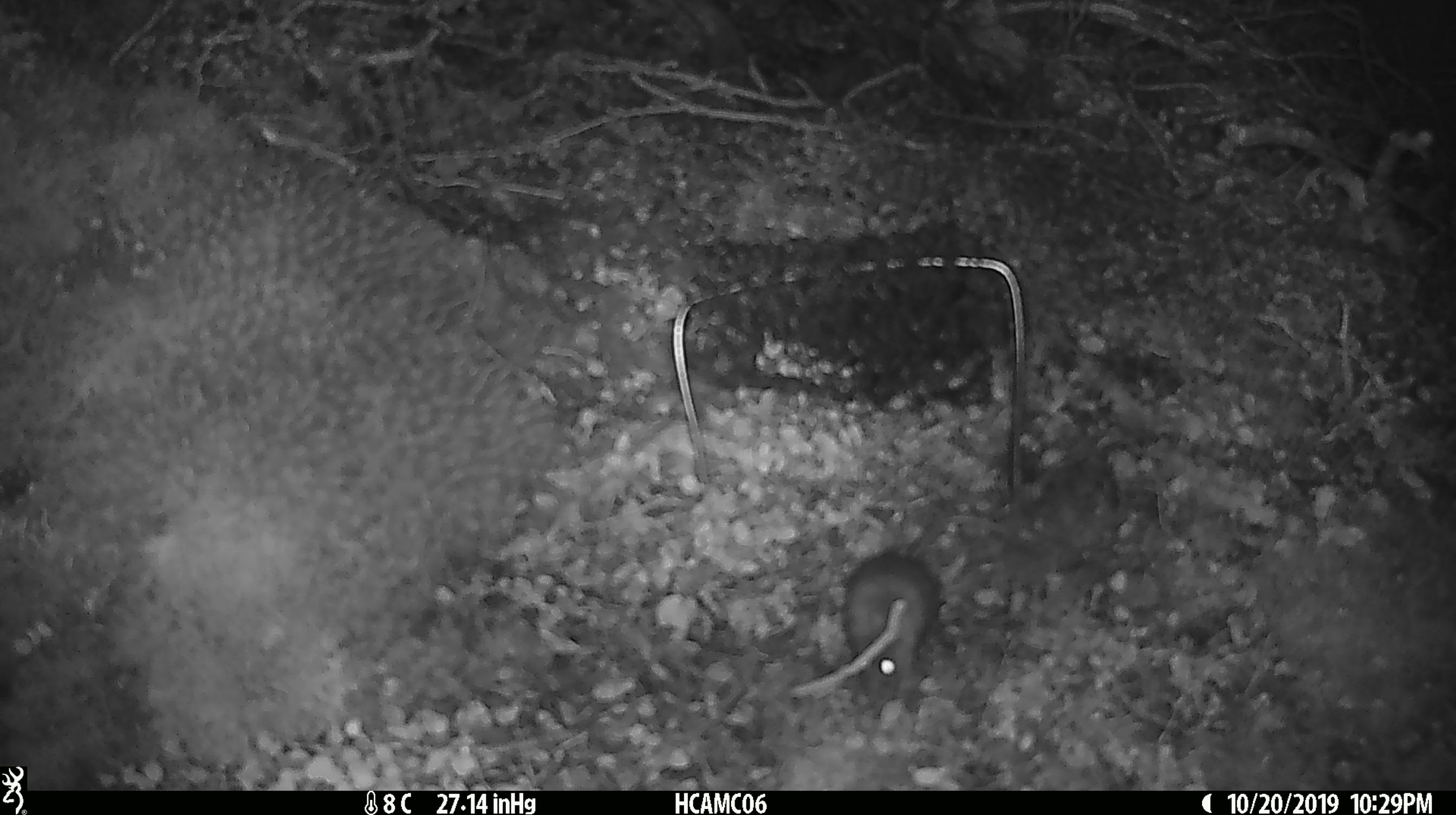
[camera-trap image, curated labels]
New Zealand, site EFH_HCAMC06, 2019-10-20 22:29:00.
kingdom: Animalia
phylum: Chordata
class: Mammalia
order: Rodentia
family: Muridae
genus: Mus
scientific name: Mus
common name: mouse